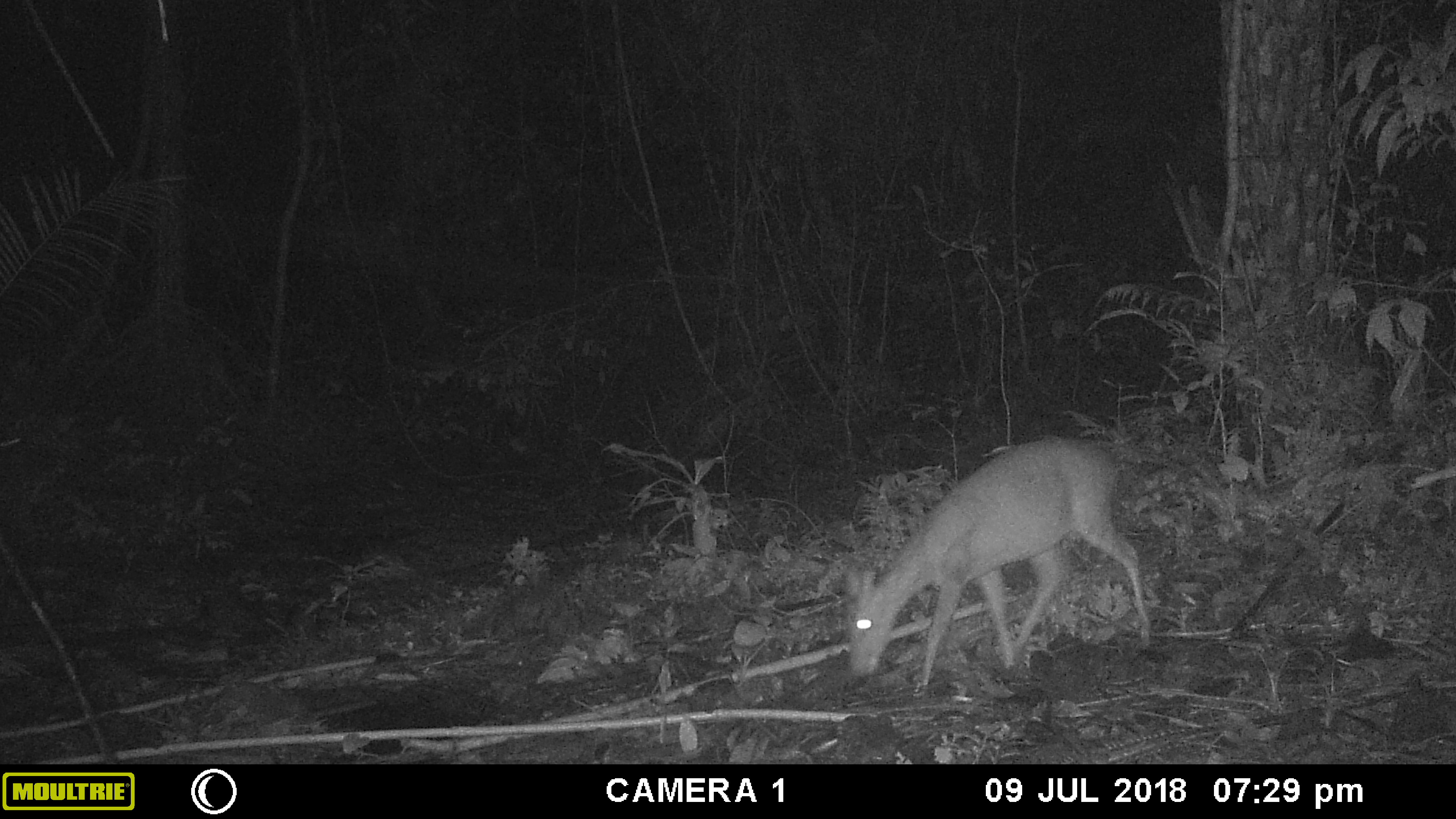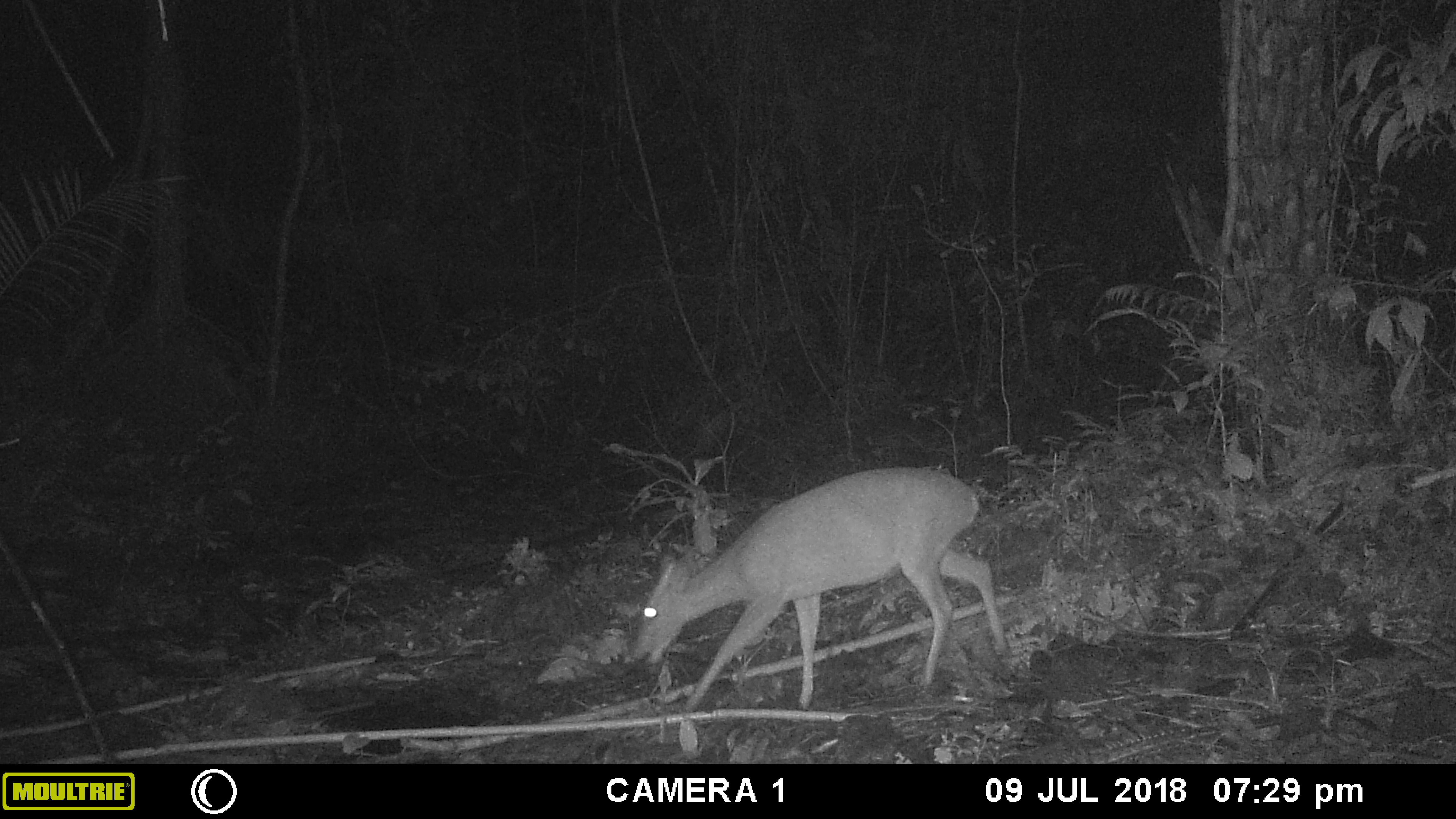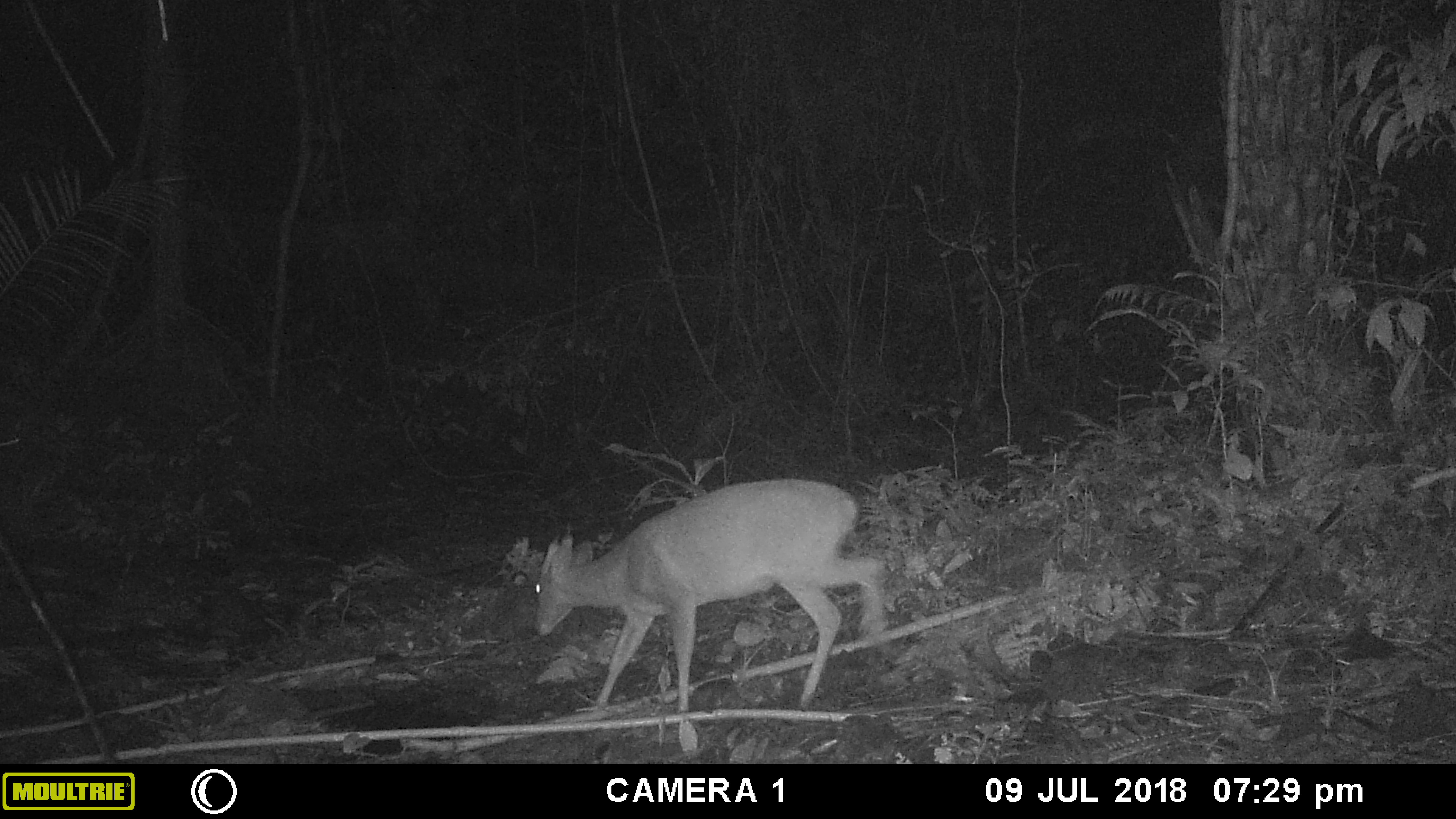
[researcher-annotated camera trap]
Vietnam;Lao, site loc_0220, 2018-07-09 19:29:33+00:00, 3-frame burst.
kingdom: Animalia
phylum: Chordata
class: Mammalia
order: Artiodactyla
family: Cervidae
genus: Muntiacus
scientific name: Muntiacus vuquangensis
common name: large-antlered muntjac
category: large antlered muntjac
Large antlered muntjac (large-antlered muntjac) (Muntiacus vuquangensis). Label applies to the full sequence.